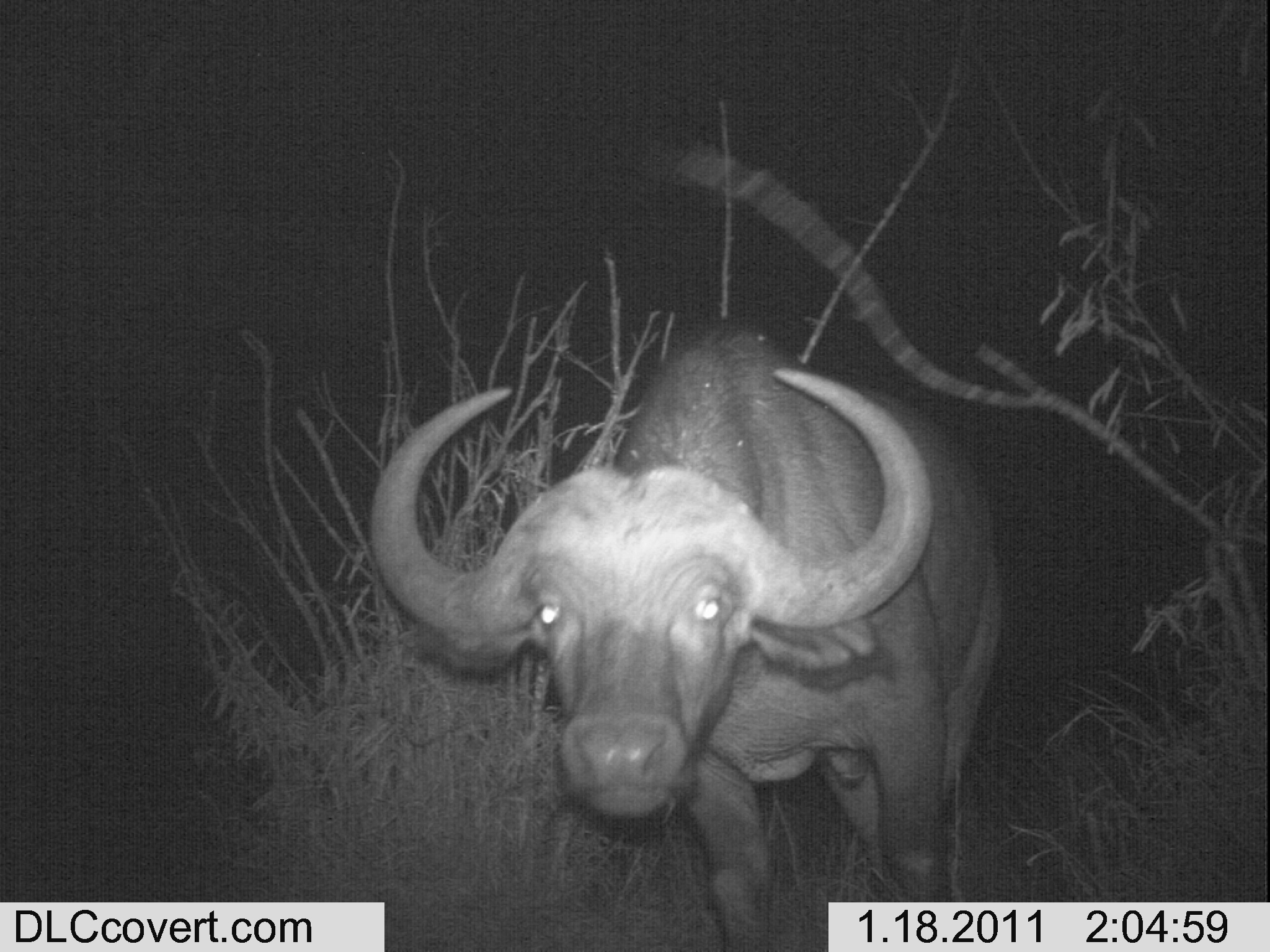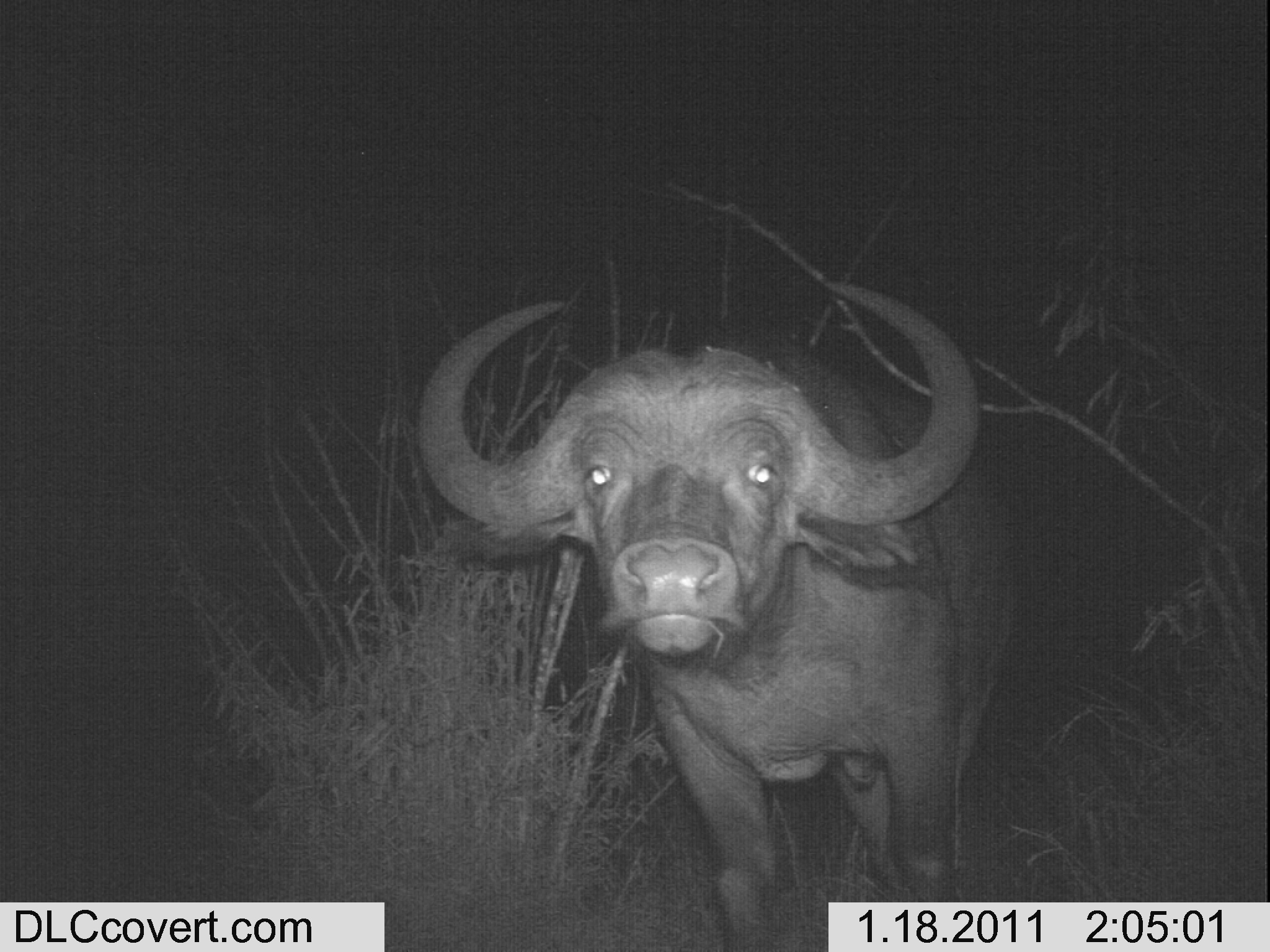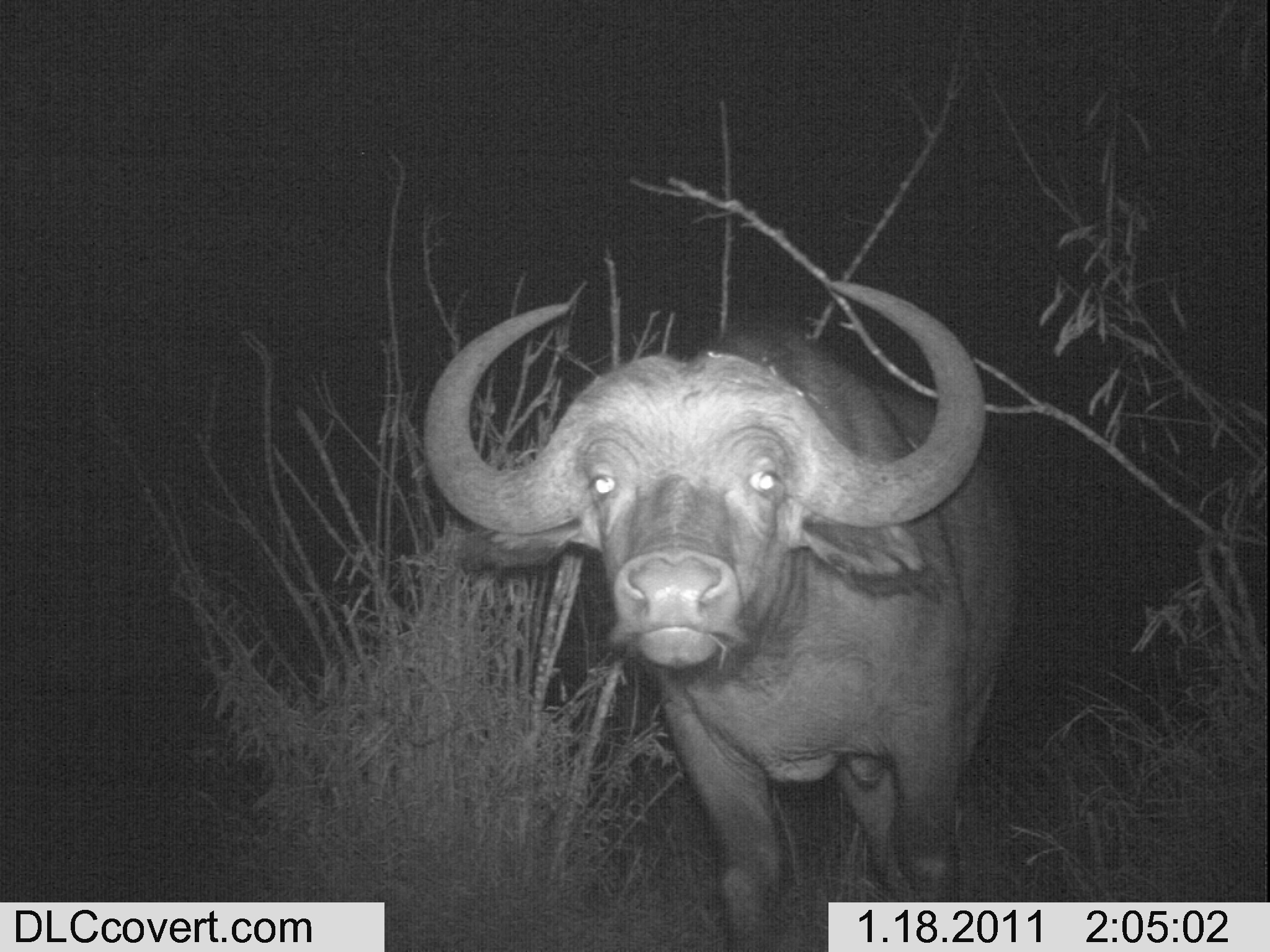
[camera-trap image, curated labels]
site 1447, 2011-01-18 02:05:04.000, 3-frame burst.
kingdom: Animalia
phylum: Chordata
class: Mammalia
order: Artiodactyla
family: Bovidae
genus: Syncerus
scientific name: Syncerus caffer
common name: african buffalo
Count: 1.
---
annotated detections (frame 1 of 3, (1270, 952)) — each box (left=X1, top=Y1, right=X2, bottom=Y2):
syncerus caffer: (left=362, top=310, right=1005, bottom=952)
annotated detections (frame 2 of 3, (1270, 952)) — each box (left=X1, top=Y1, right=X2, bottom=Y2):
syncerus caffer: (left=407, top=269, right=1022, bottom=952)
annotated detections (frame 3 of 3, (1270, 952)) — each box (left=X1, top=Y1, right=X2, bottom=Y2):
syncerus caffer: (left=414, top=274, right=1026, bottom=952)